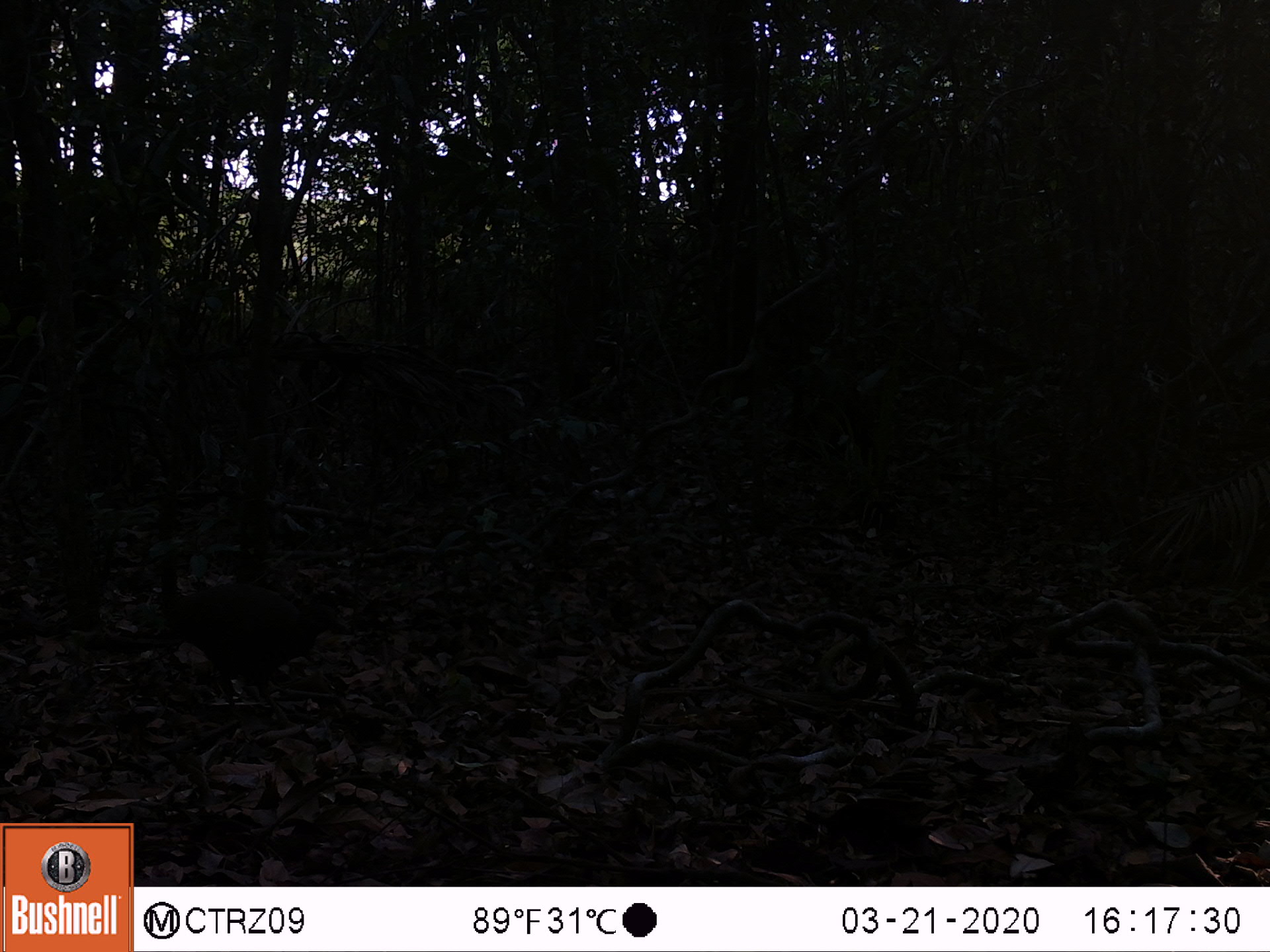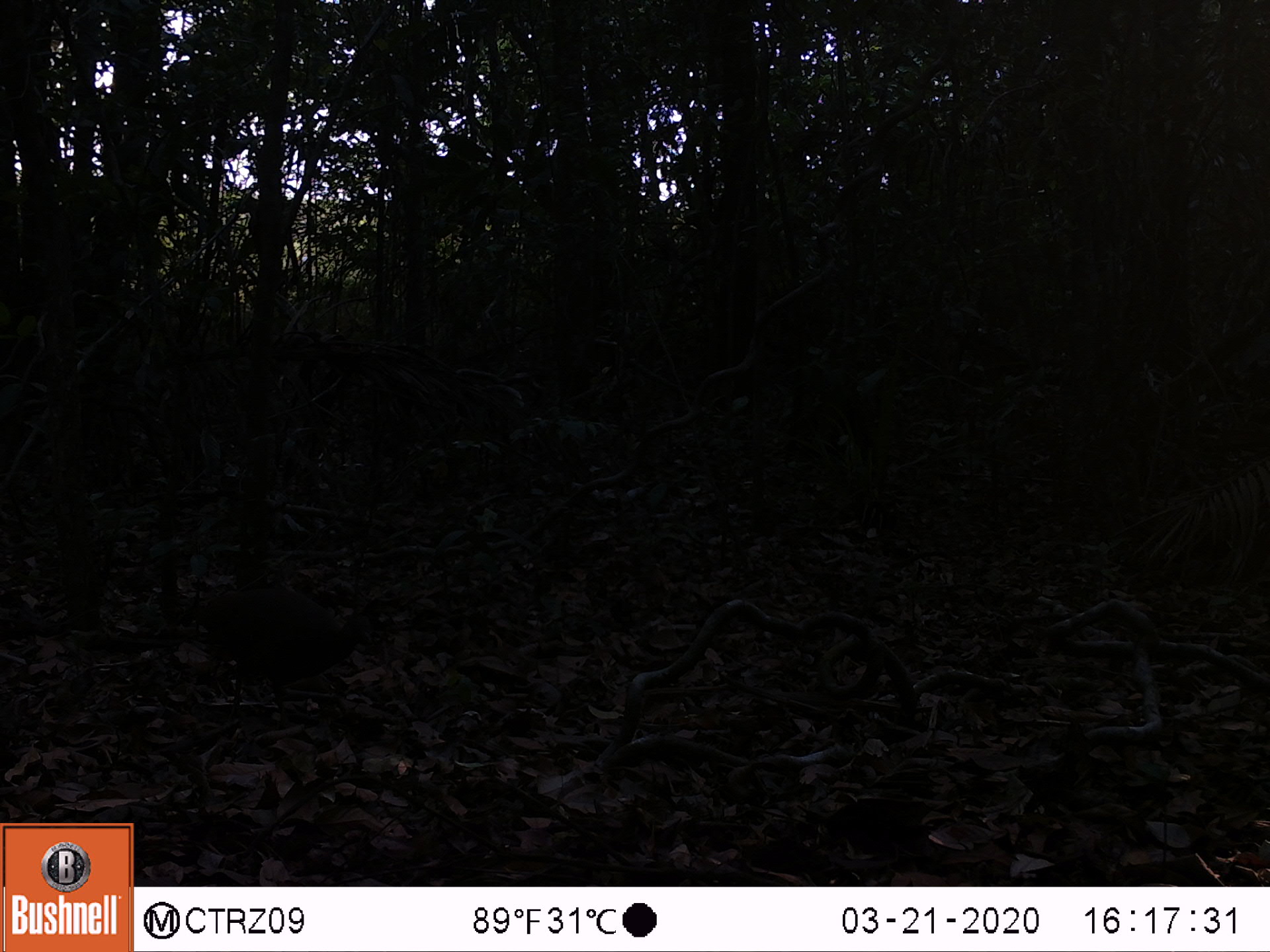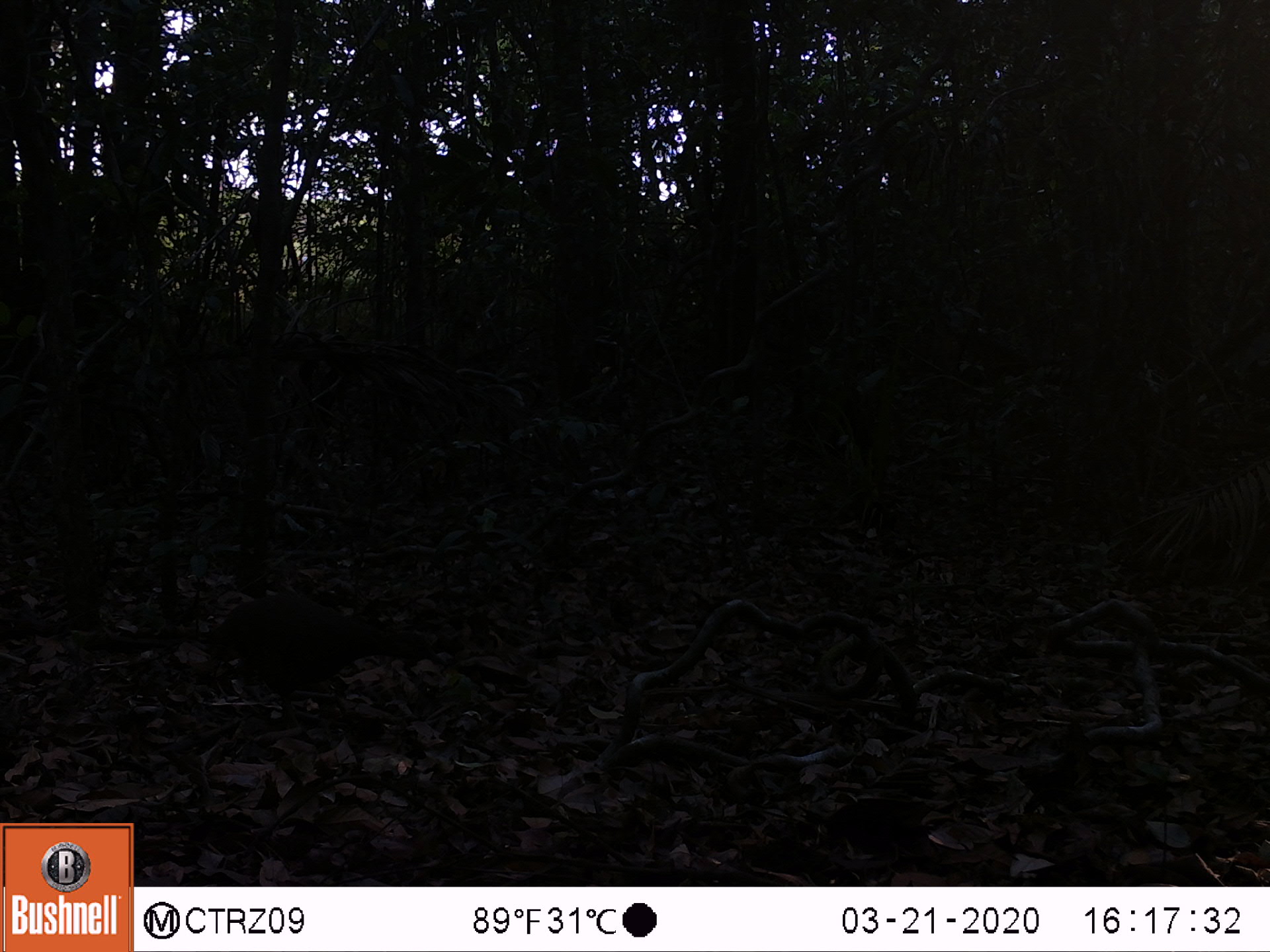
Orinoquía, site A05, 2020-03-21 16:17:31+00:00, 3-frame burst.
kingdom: Animalia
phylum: Chordata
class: Aves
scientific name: Aves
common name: bird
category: unknown bird